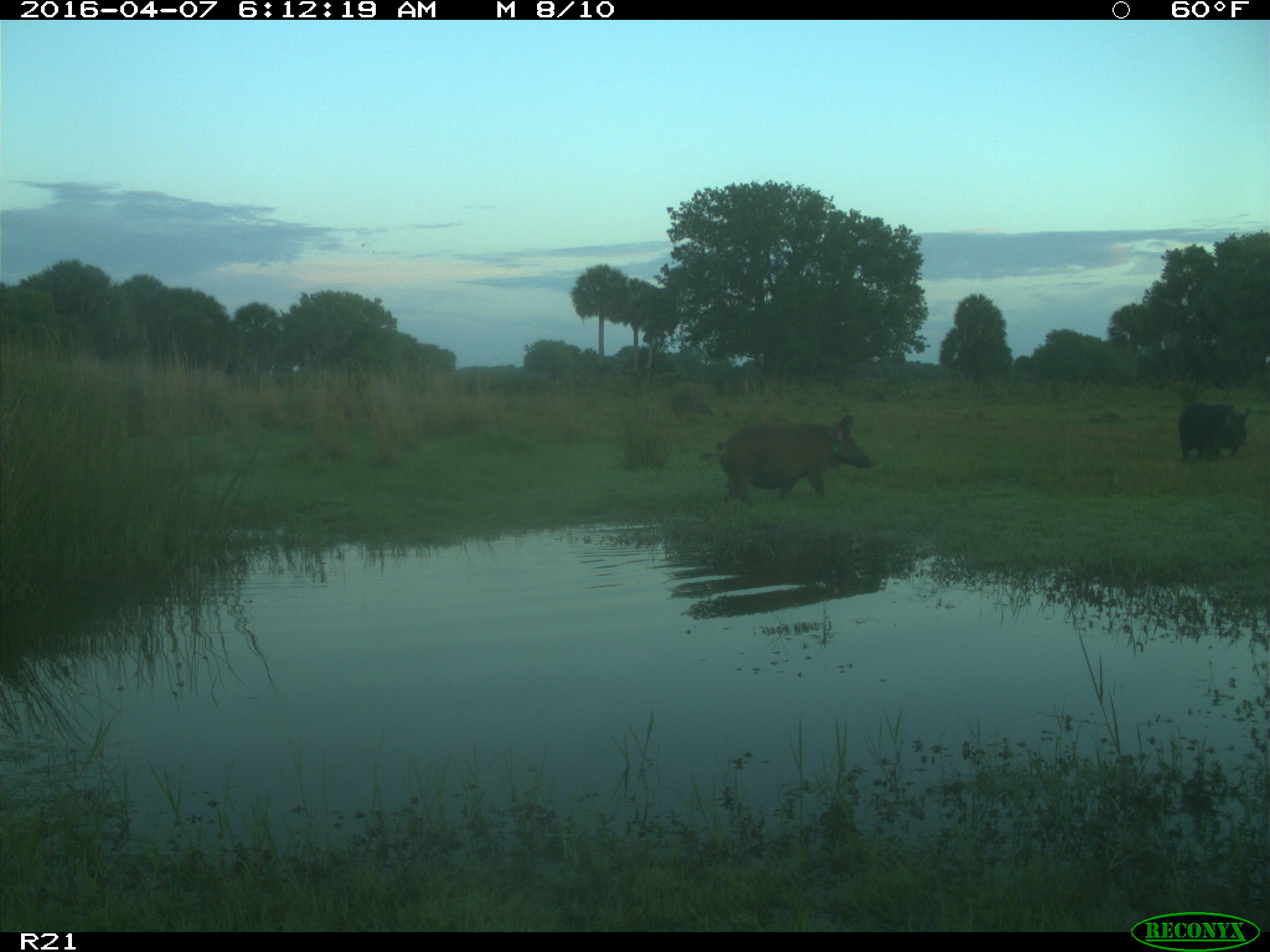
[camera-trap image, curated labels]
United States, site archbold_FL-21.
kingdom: Animalia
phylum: Chordata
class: Mammalia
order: Artiodactyla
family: Suidae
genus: Sus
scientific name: Sus scrofa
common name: wild boar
Sus scrofa (wild boar).